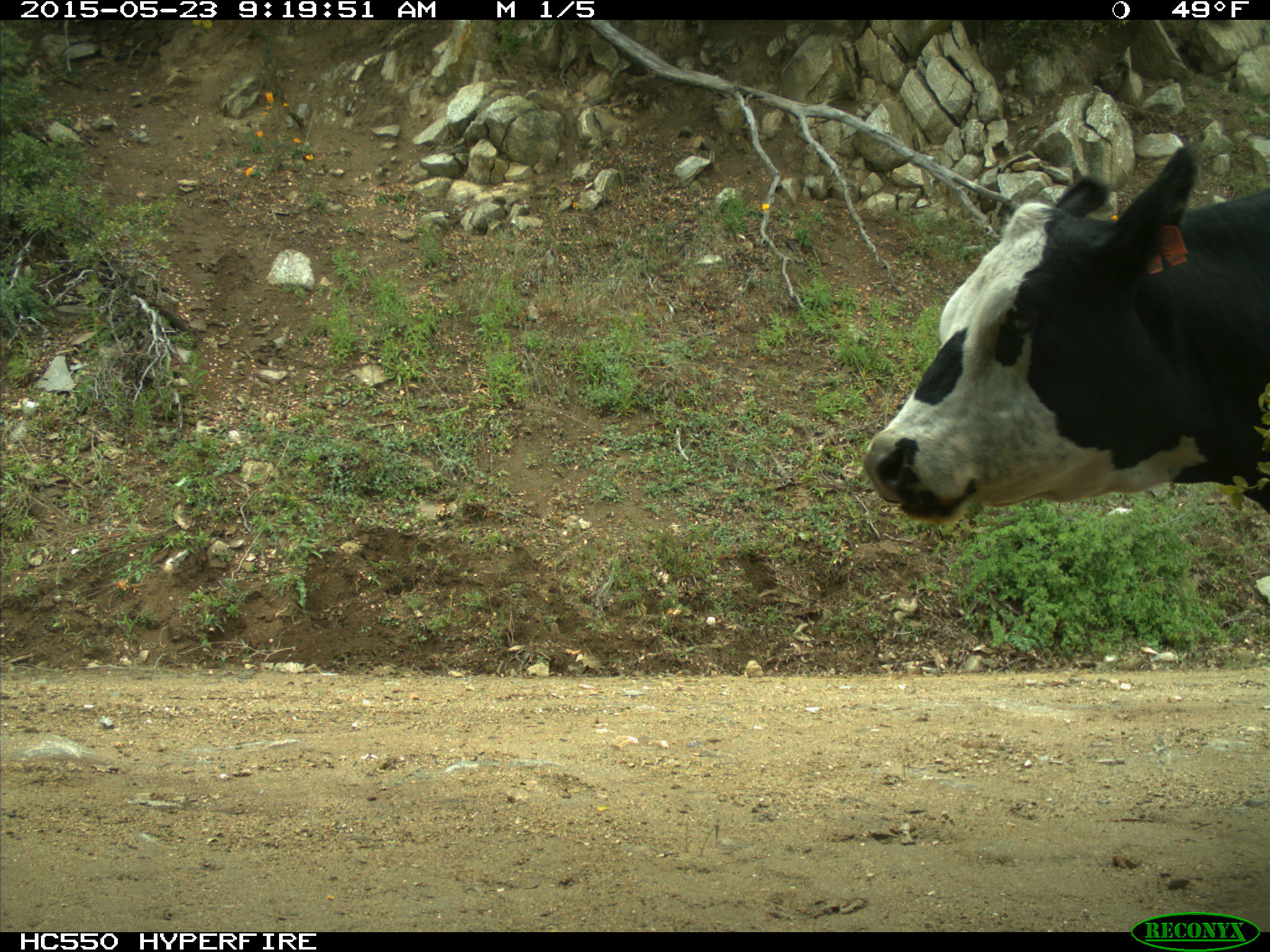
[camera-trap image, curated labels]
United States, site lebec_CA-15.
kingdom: Animalia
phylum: Chordata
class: Mammalia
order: Artiodactyla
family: Bovidae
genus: Bos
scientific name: Bos taurus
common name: domestic cow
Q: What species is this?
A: Bos taurus (domestic cow).